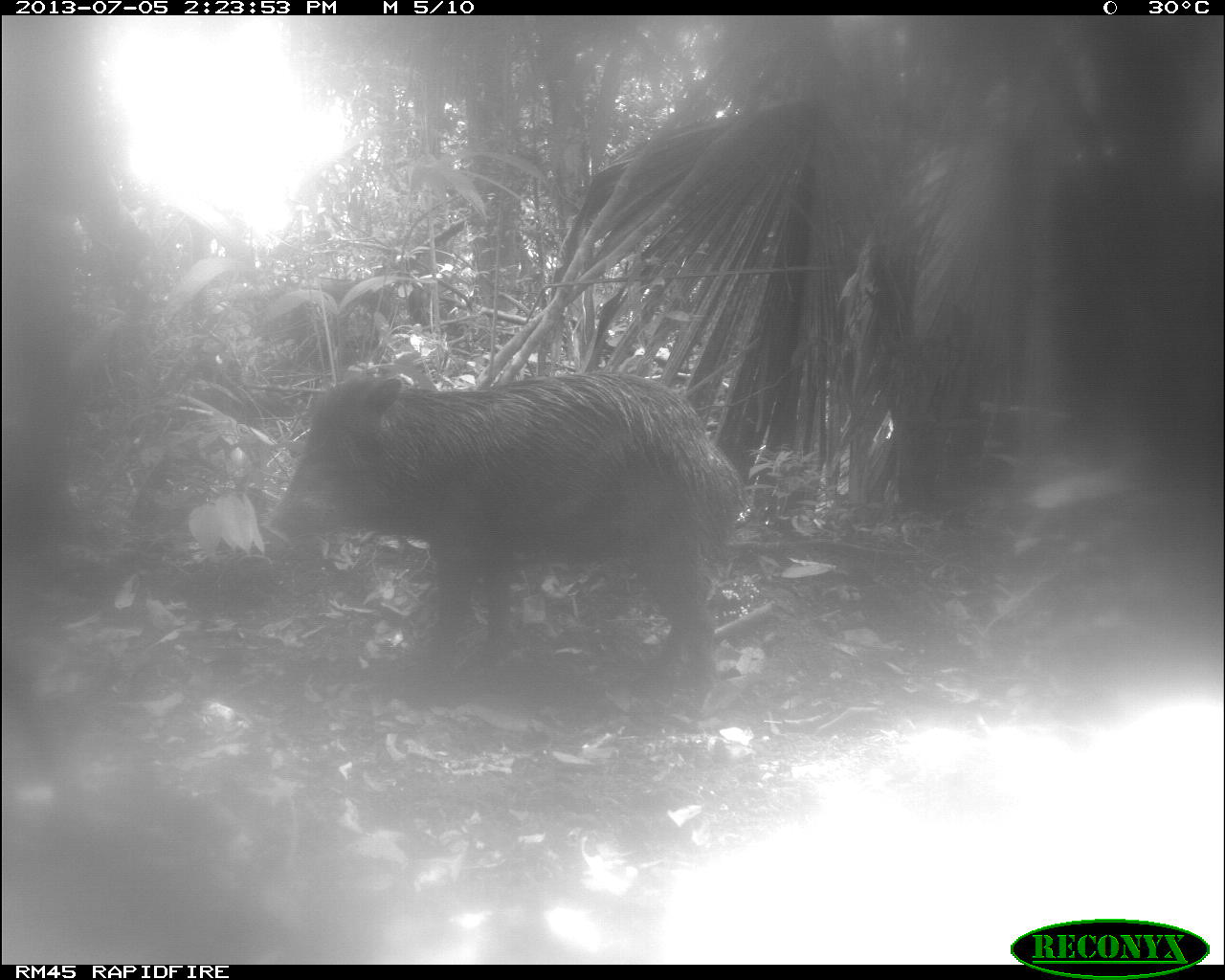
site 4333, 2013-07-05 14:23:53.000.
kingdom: Animalia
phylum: Chordata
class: Mammalia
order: Artiodactyla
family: Tayassuidae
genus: Tayassu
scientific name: Tayassu pecari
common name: white-lipped peccary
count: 1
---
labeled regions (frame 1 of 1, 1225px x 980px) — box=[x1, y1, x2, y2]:
tayassu pecari: box=[268, 370, 738, 705]